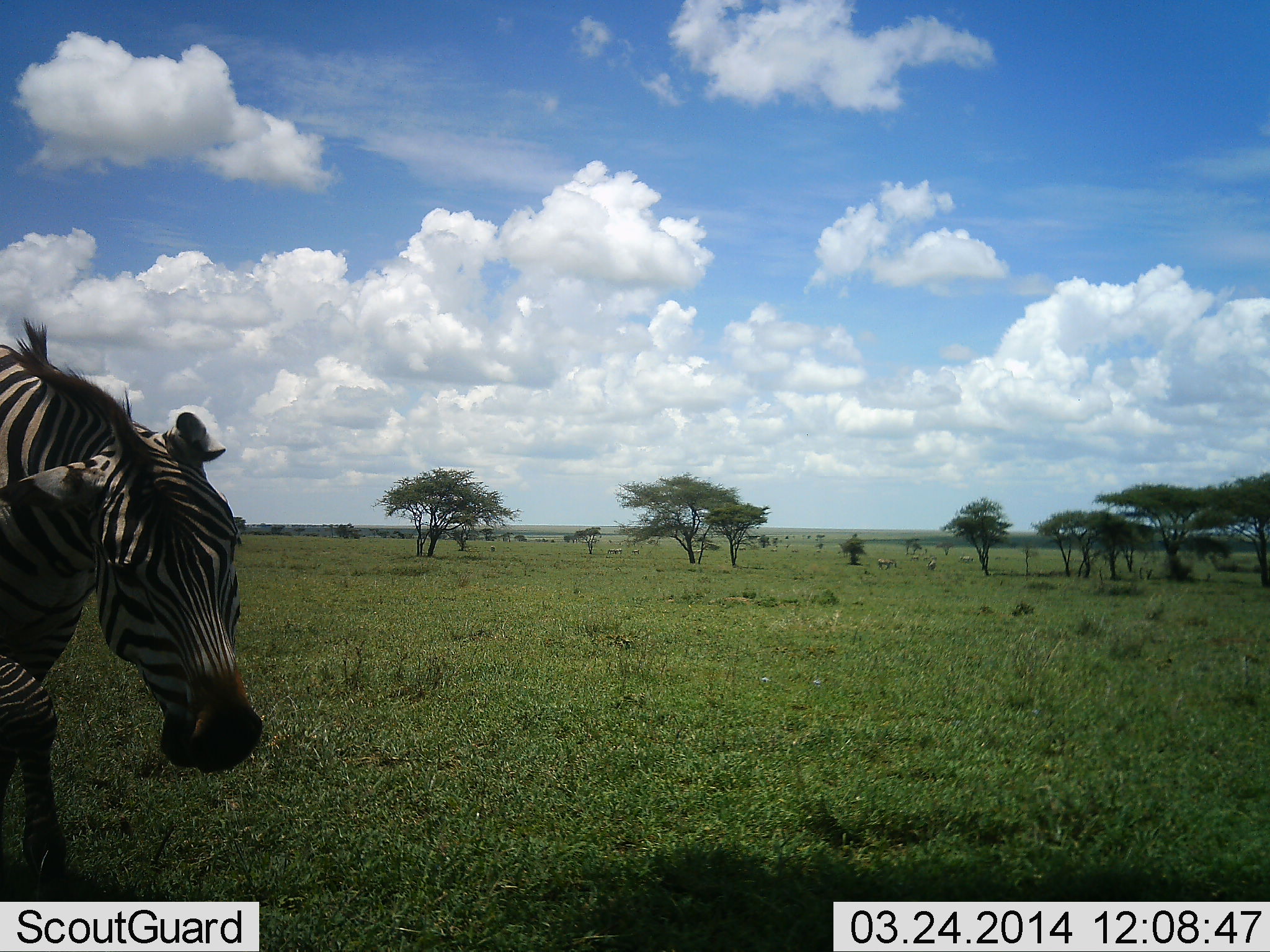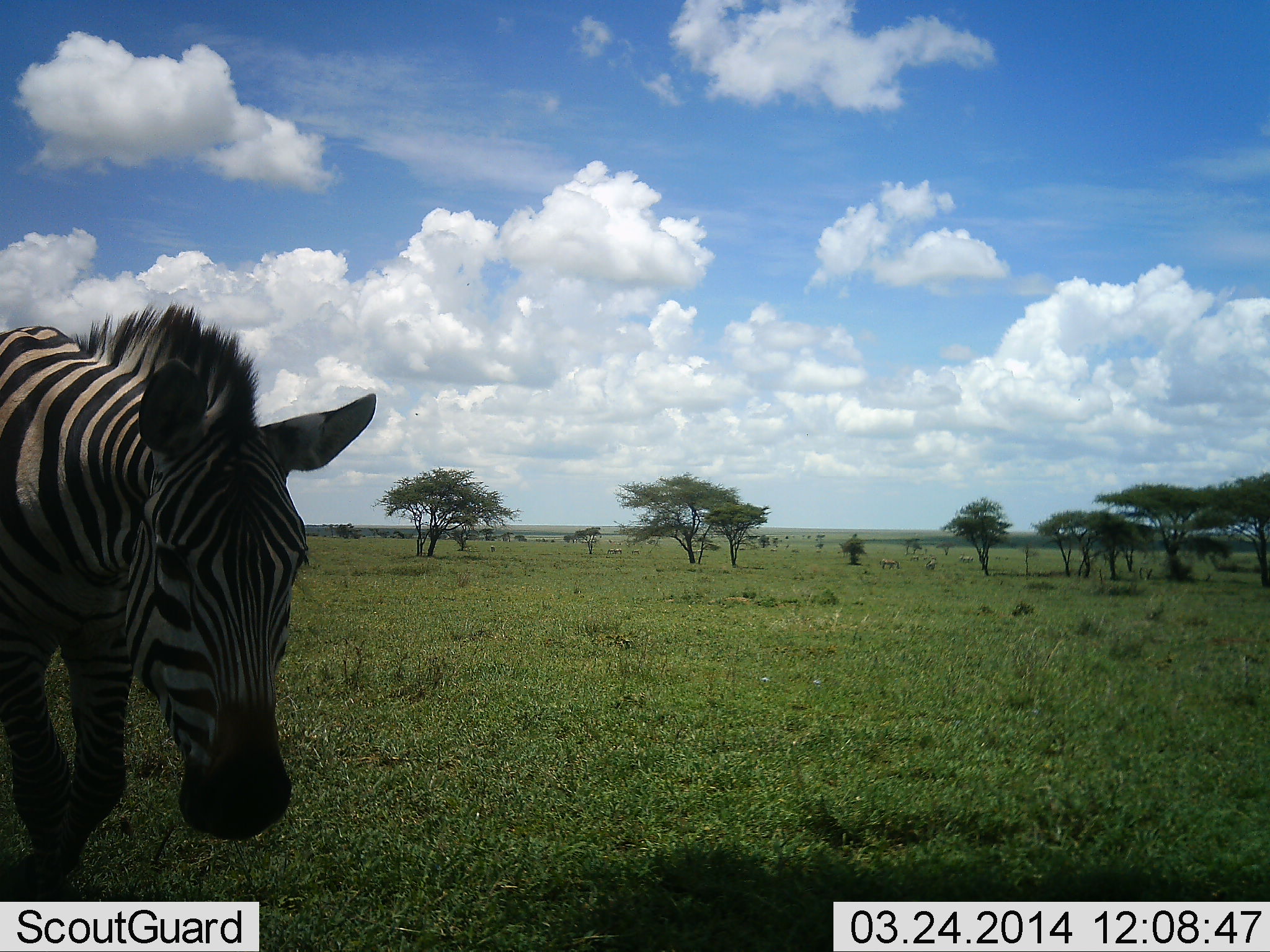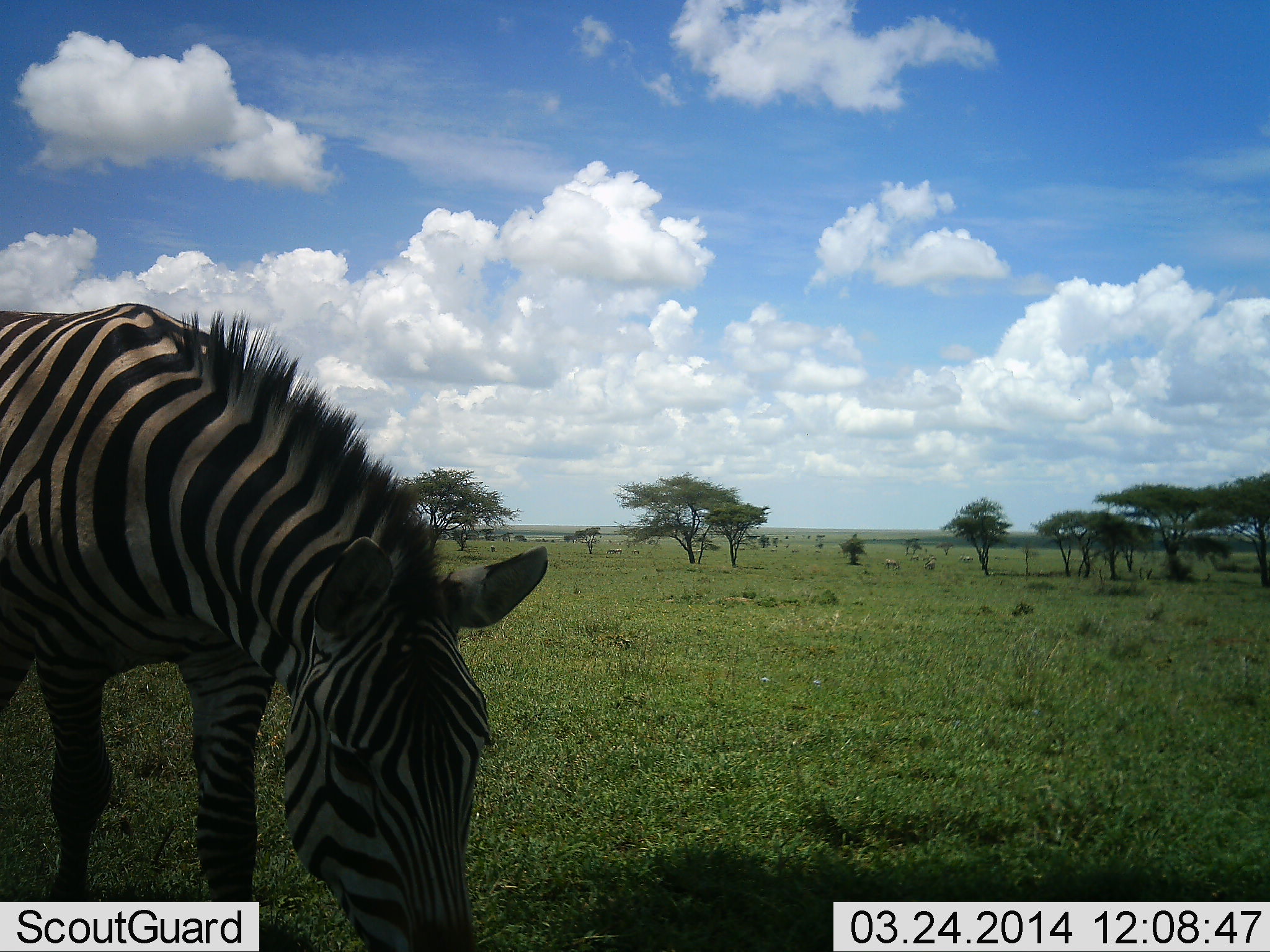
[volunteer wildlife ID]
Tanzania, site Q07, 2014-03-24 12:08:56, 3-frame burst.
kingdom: Animalia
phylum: Chordata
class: Mammalia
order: Perissodactyla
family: Equidae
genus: Equus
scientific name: Equus quagga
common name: plains zebra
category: zebra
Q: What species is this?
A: Zebra (plains zebra) (Equus quagga).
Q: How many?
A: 1.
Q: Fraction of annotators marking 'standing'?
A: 10%.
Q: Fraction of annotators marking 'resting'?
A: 0%.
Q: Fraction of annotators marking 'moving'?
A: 70%.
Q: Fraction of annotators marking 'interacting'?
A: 0%.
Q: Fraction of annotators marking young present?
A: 0%.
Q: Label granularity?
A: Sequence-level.